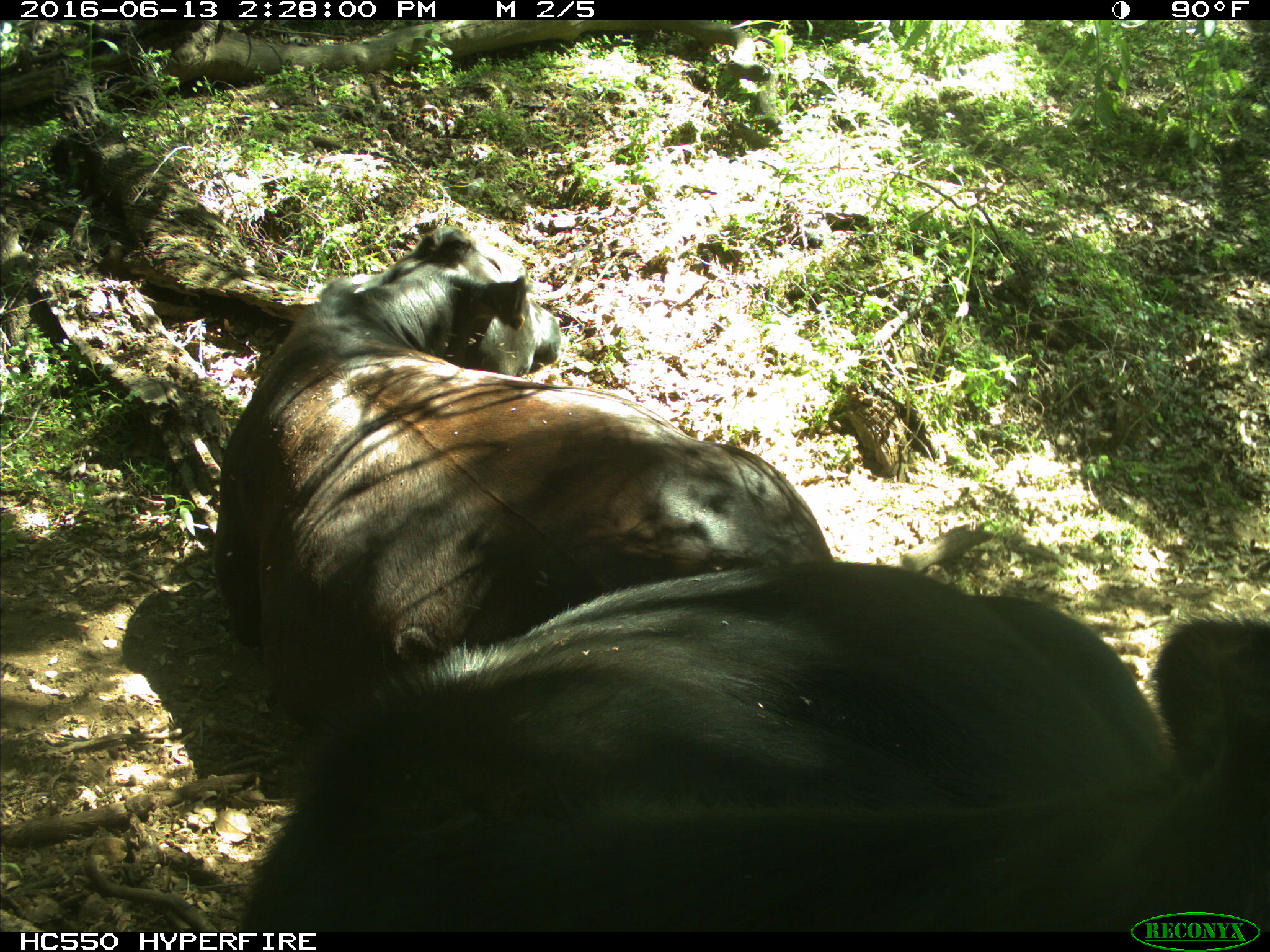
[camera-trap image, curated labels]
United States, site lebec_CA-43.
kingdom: Animalia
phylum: Chordata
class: Mammalia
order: Artiodactyla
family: Bovidae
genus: Bos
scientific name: Bos taurus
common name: domestic cow